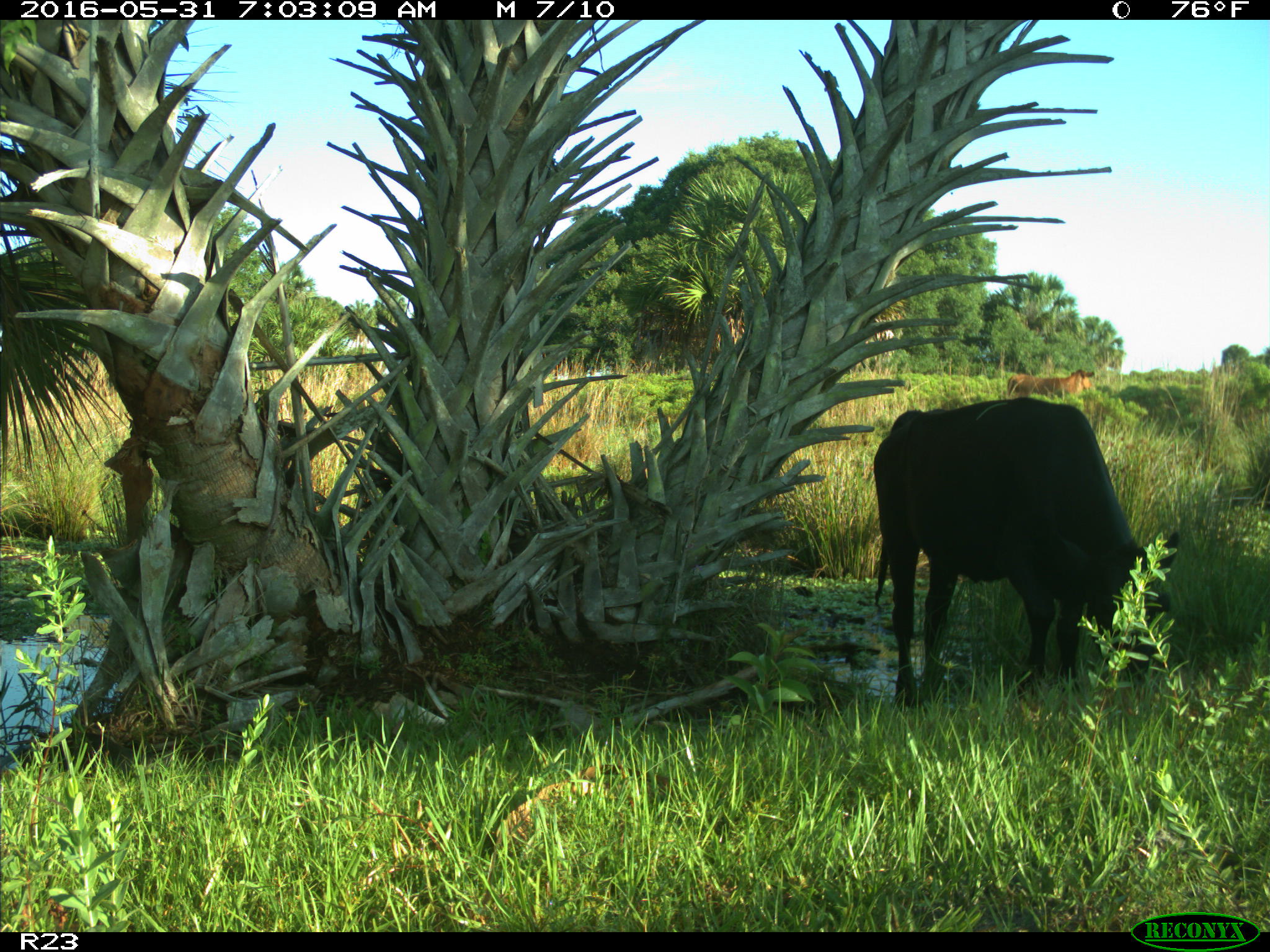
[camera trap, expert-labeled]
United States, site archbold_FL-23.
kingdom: Animalia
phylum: Chordata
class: Mammalia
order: Artiodactyla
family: Bovidae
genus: Bos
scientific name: Bos taurus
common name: domestic cow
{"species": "Bos taurus (domestic cow)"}